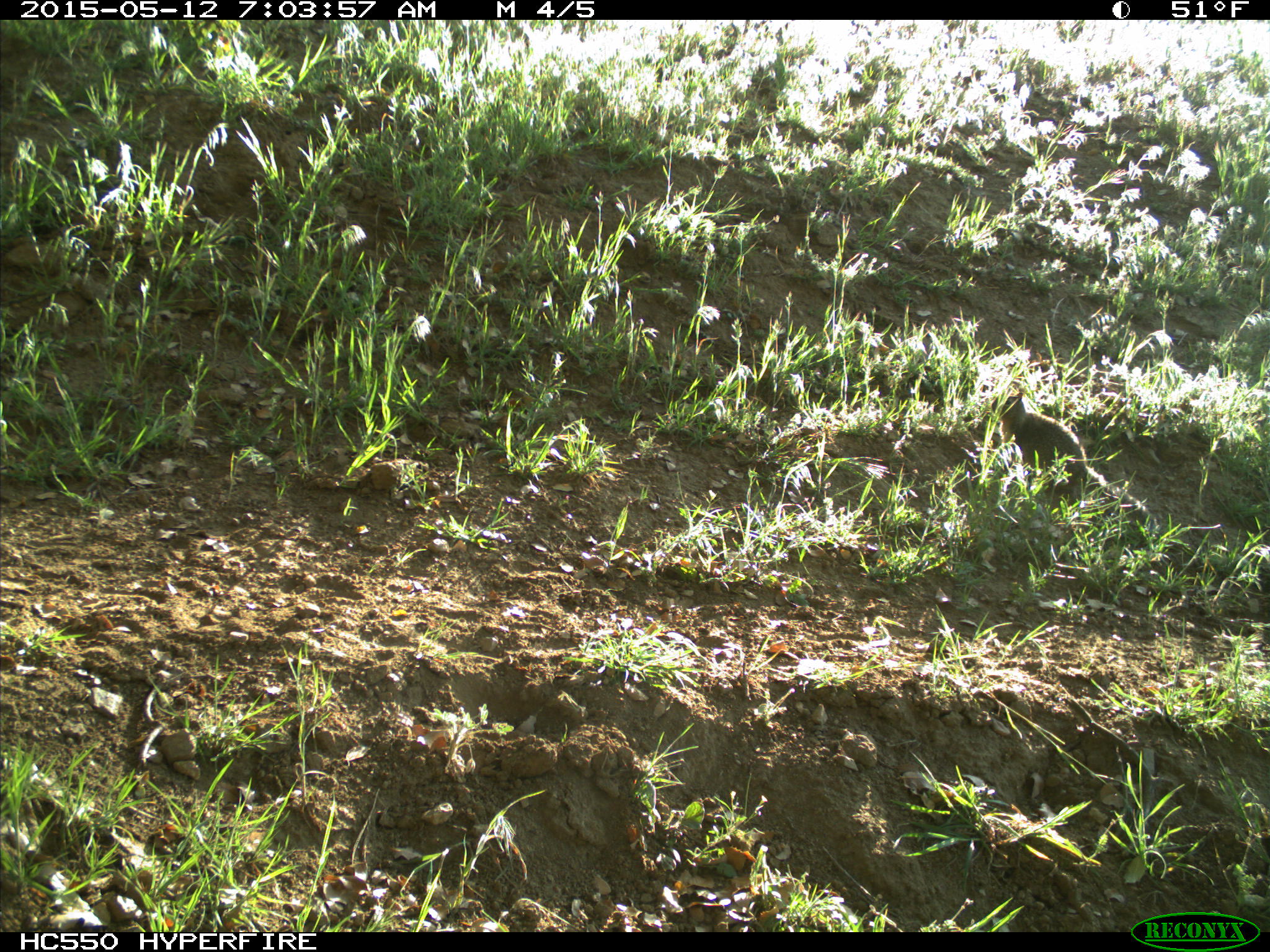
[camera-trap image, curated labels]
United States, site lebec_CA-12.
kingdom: Animalia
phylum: Chordata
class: Mammalia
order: Rodentia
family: Sciuridae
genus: Otospermophilus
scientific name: Otospermophilus beecheyi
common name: california ground squirrel